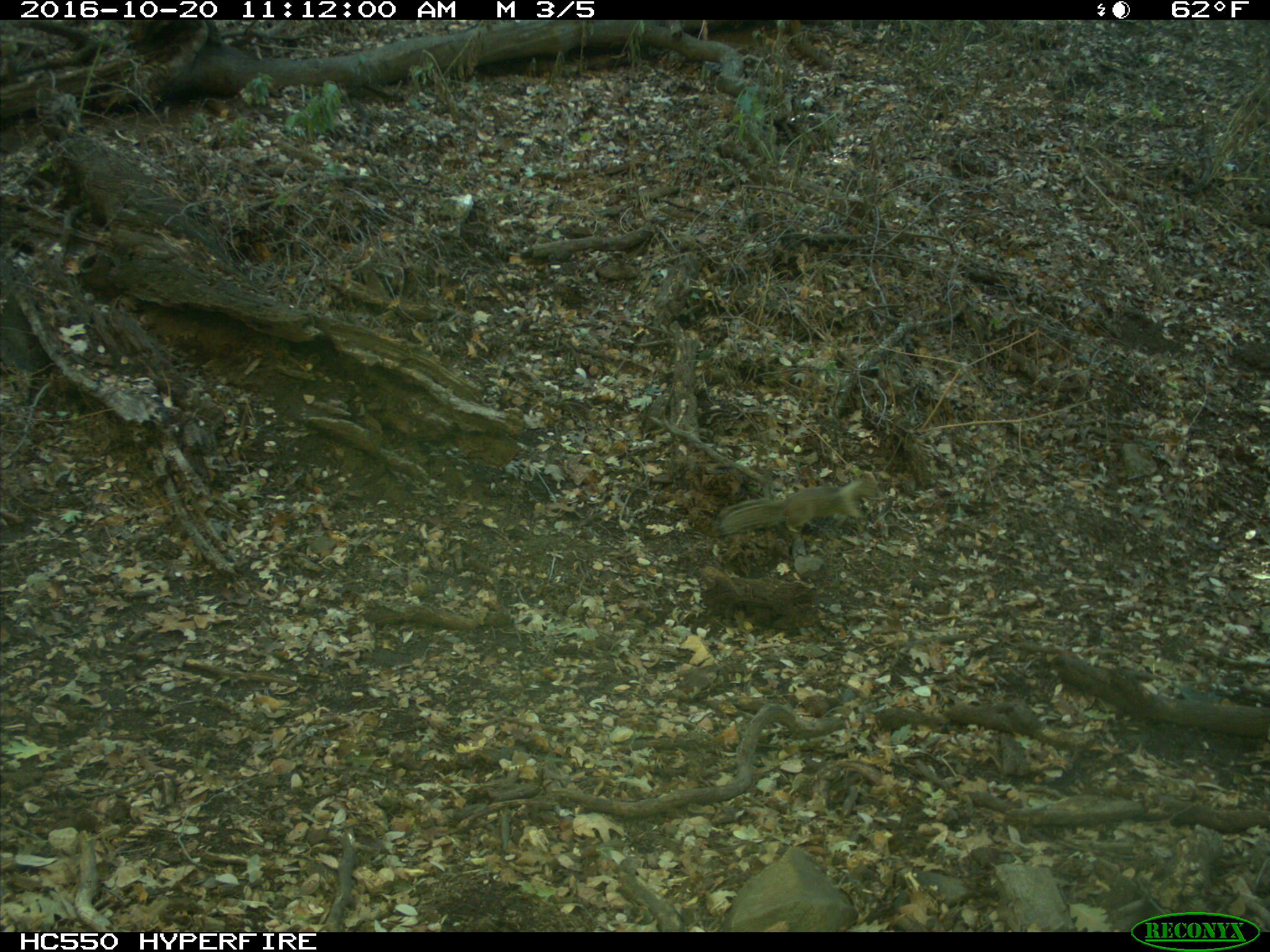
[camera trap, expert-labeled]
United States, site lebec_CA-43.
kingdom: Animalia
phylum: Chordata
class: Mammalia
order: Rodentia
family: Sciuridae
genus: Otospermophilus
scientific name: Otospermophilus beecheyi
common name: california ground squirrel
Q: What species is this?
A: Otospermophilus beecheyi (california ground squirrel).